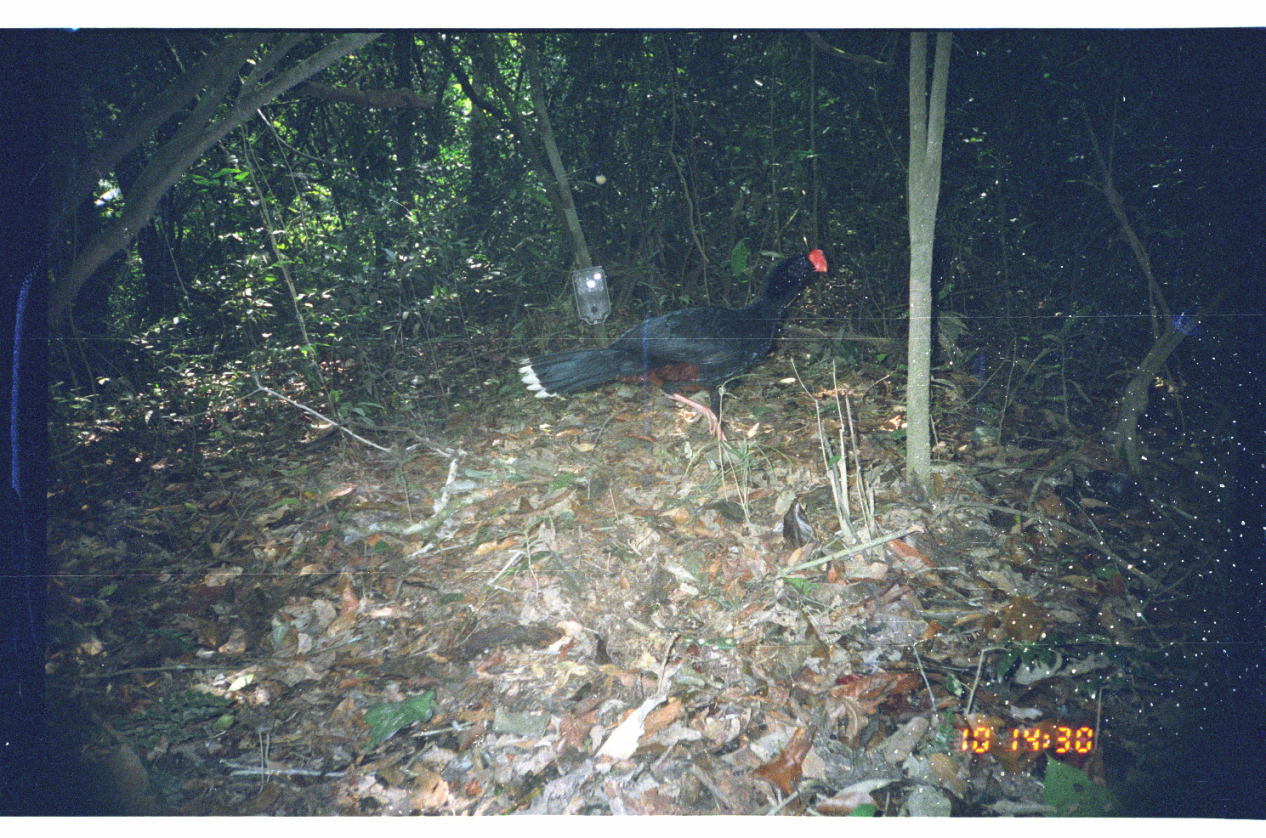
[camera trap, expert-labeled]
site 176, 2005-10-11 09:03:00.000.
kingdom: Animalia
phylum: Chordata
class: Aves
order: Galliformes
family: Cracidae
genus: Mitu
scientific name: Mitu tuberosum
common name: razor-billed curassow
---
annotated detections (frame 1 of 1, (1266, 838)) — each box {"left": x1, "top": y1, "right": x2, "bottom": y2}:
mitu tuberosum: {"left": 517, "top": 247, "right": 829, "bottom": 443}